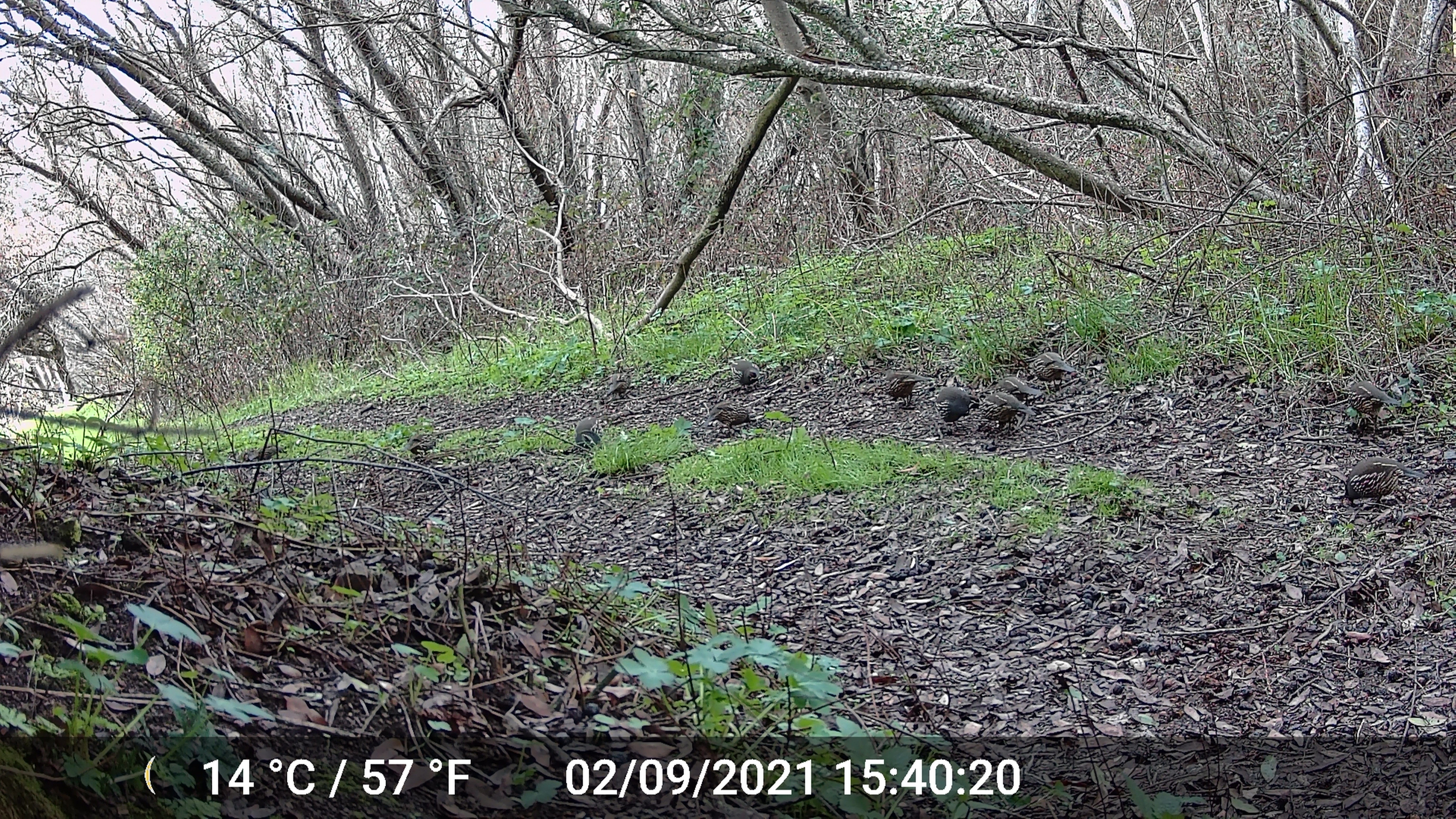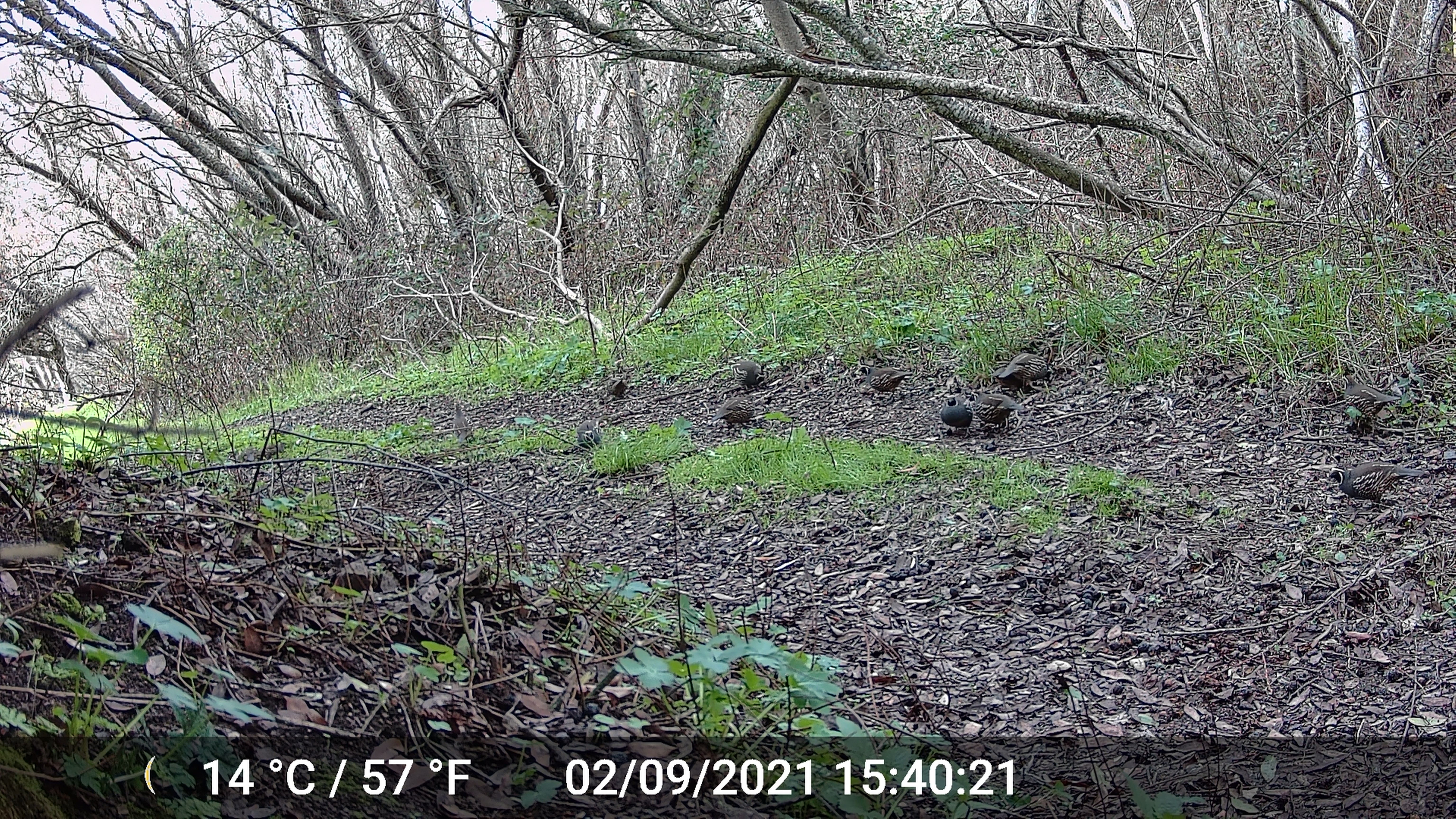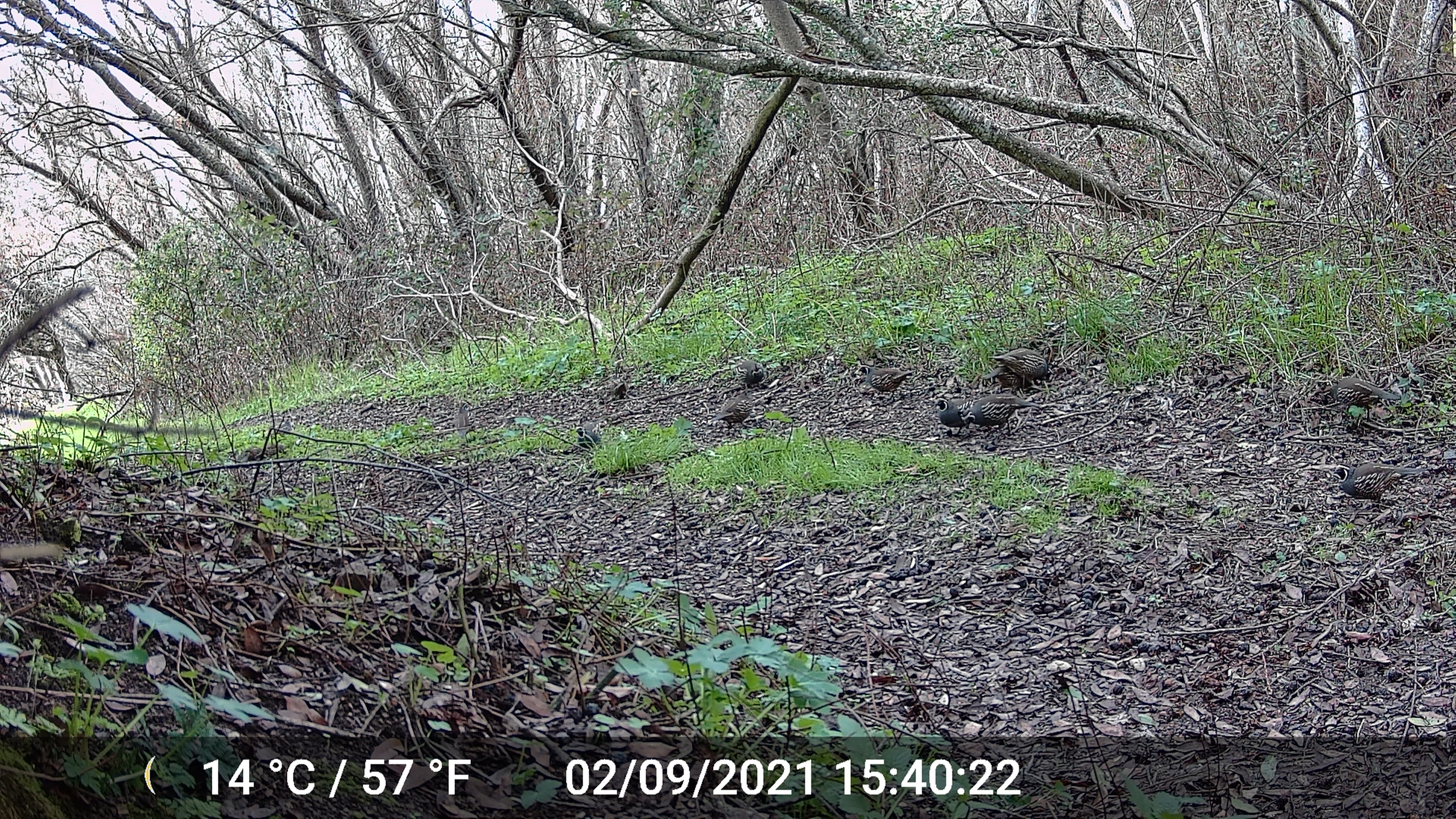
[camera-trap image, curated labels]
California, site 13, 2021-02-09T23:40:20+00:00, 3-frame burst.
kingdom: Animalia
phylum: Chordata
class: Aves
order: Galliformes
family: Odontophoridae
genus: Callipepla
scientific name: Callipepla californica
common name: california quail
California quail (Callipepla californica).